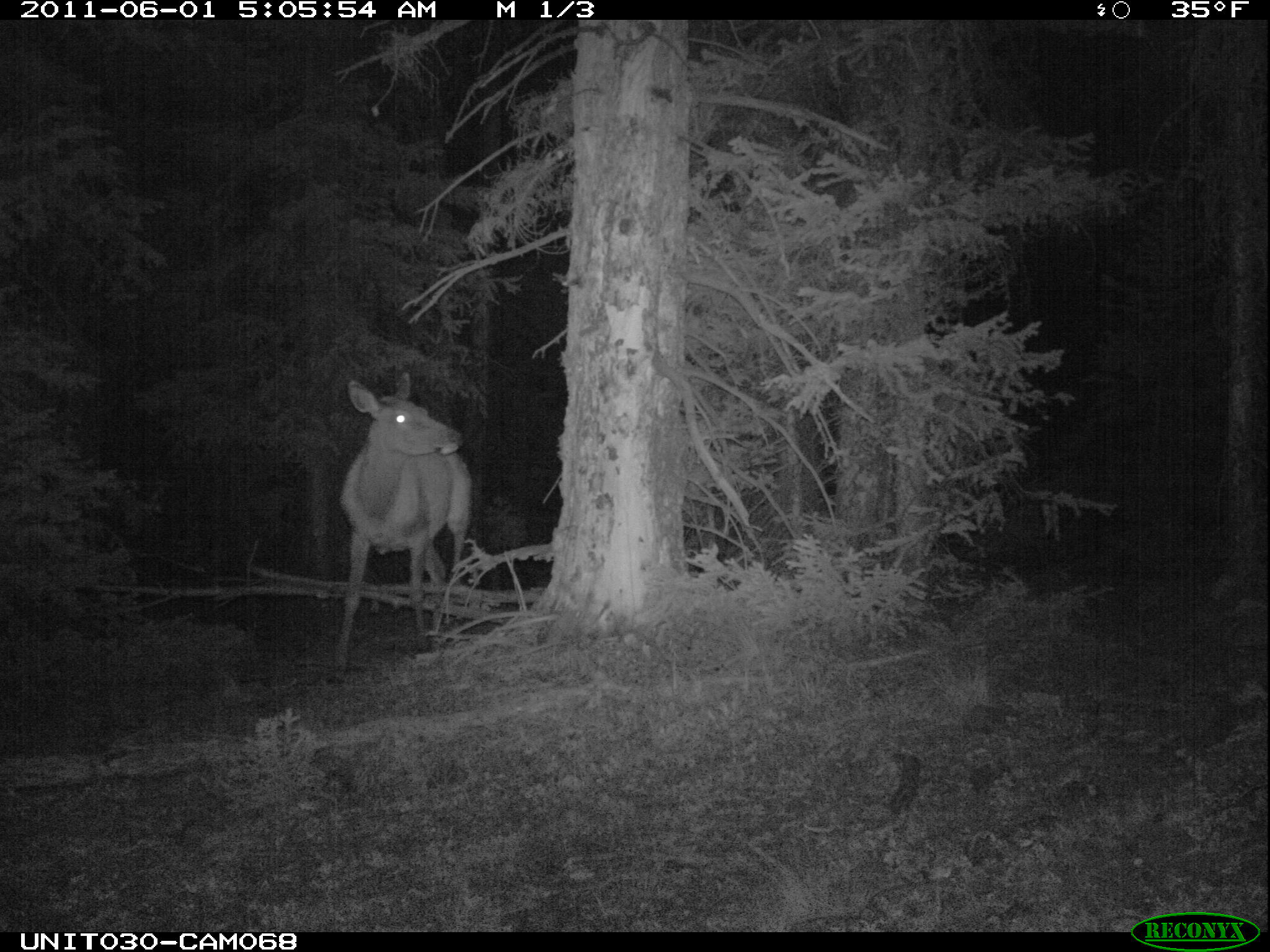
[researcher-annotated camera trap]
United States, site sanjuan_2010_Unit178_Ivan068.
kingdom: Animalia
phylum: Chordata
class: Mammalia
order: Artiodactyla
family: Cervidae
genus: Cervus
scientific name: Cervus elaphus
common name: red deer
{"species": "Cervus elaphus (red deer)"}